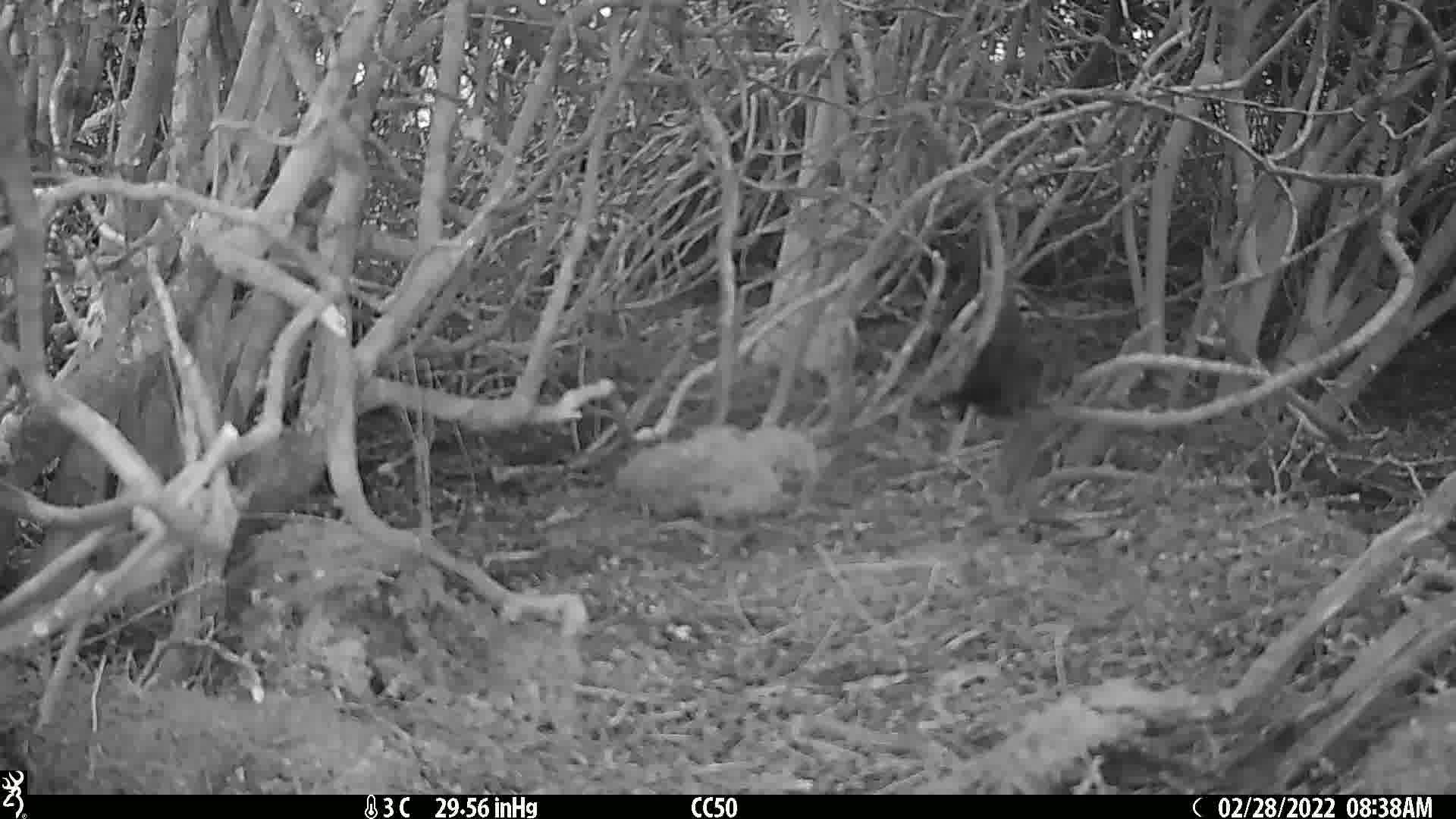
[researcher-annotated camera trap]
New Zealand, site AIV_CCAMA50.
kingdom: Animalia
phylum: Chordata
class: Aves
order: Passeriformes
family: Turdidae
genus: Turdus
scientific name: Turdus merula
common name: eurasian blackbird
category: blackbird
Blackbird (eurasian blackbird) (Turdus merula).